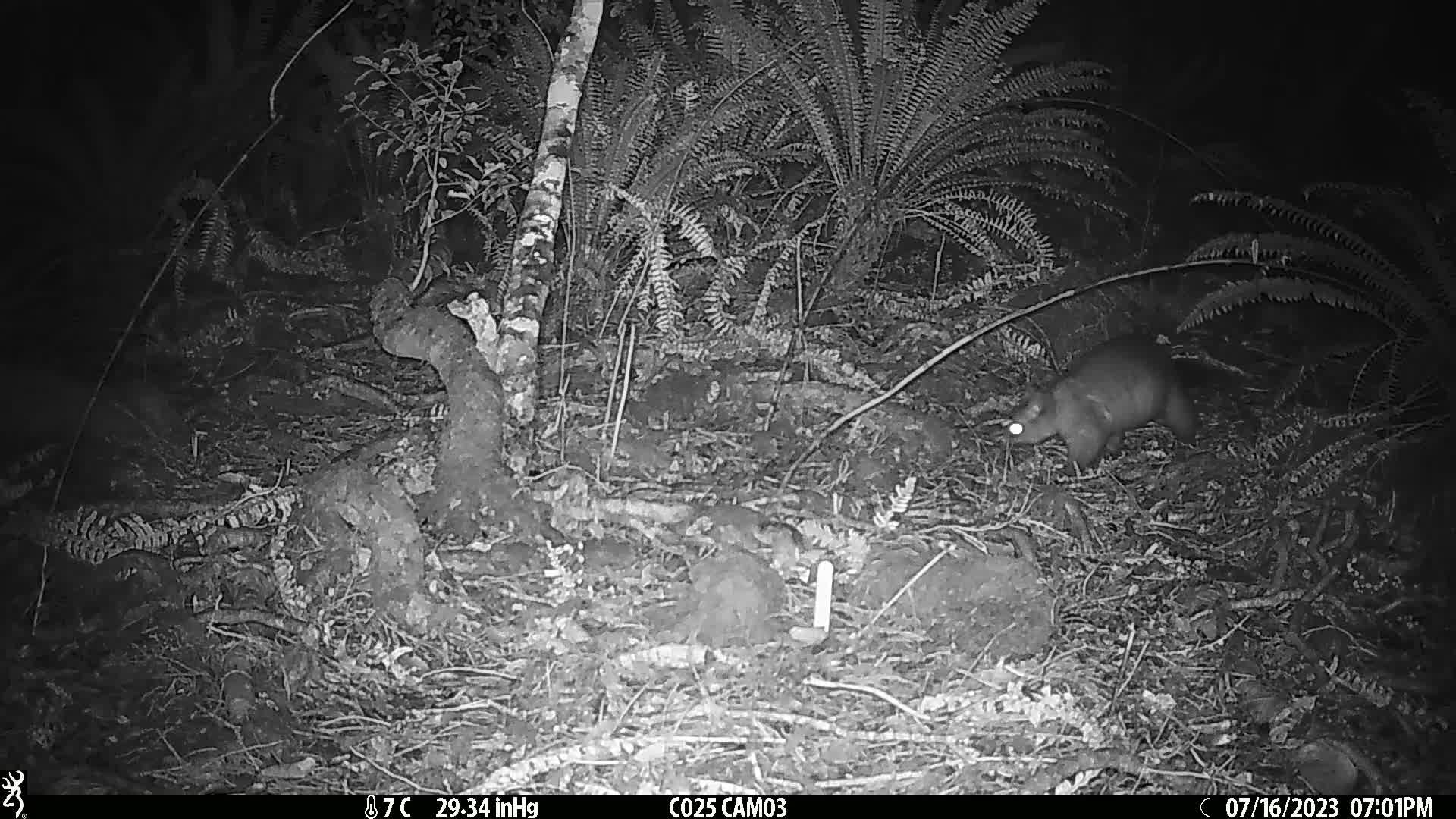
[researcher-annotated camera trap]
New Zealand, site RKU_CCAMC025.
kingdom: Animalia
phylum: Chordata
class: Mammalia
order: Diprotodontia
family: Phalangeridae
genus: Trichosurus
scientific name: Trichosurus vulpecula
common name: common brushtail possum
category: possum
Possum (common brushtail possum) (Trichosurus vulpecula).